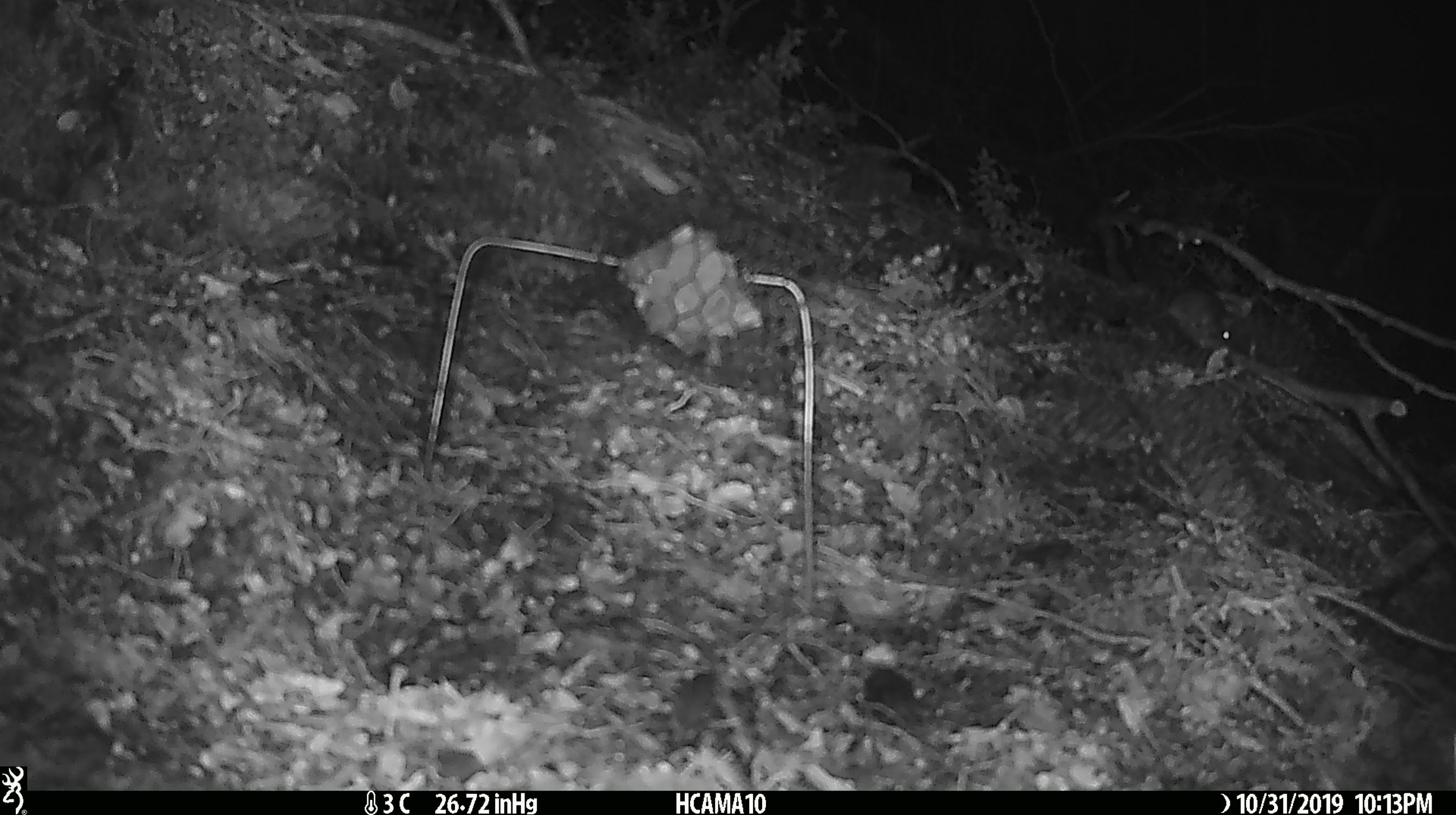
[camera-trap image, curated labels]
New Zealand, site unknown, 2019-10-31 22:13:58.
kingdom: Animalia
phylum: Chordata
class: Mammalia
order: Rodentia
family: Muridae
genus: Mus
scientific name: Mus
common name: mouse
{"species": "mouse (Mus)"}